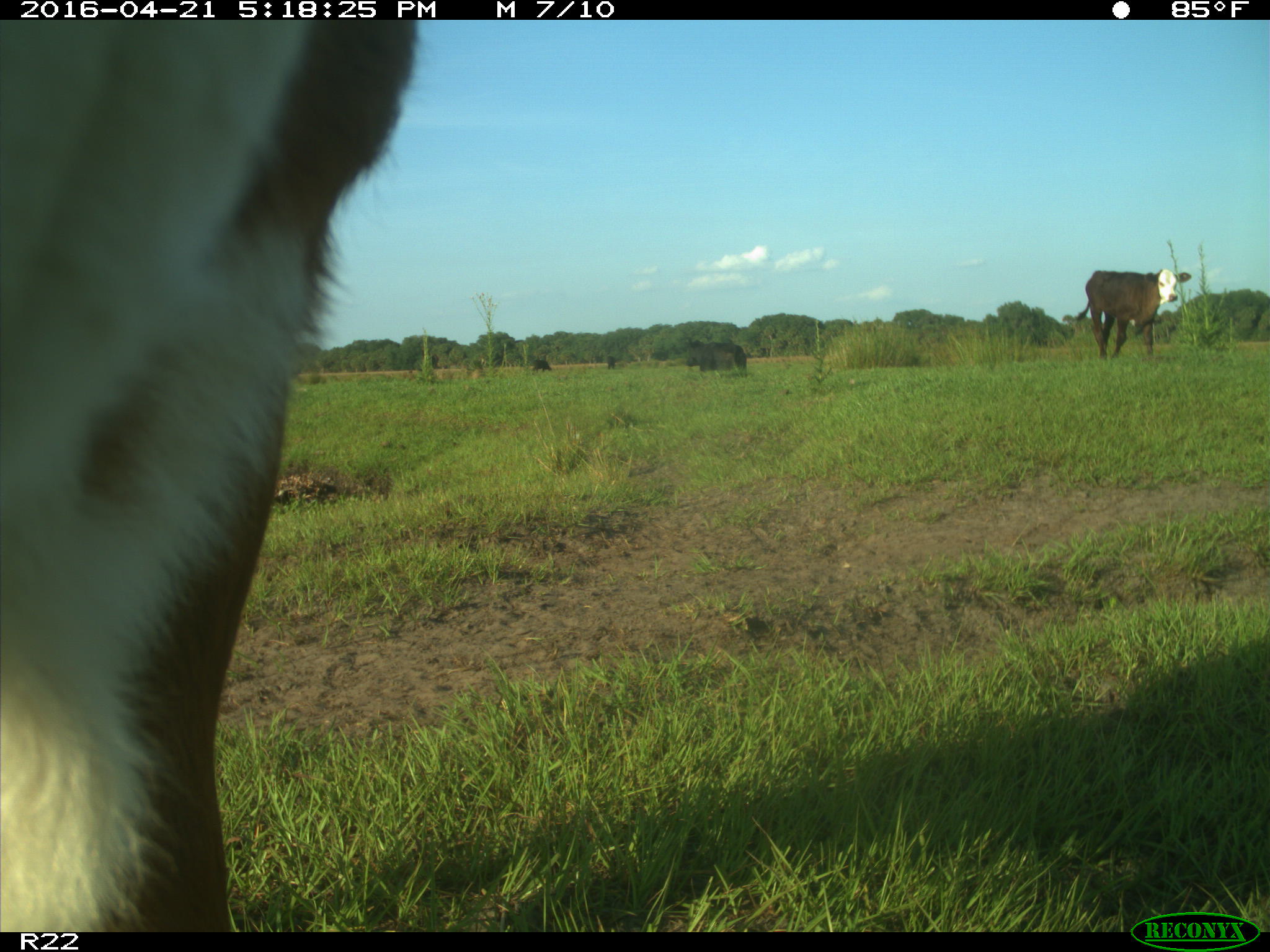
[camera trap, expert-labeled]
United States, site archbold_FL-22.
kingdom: Animalia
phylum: Chordata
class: Mammalia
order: Artiodactyla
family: Bovidae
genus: Bos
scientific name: Bos taurus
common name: domestic cow